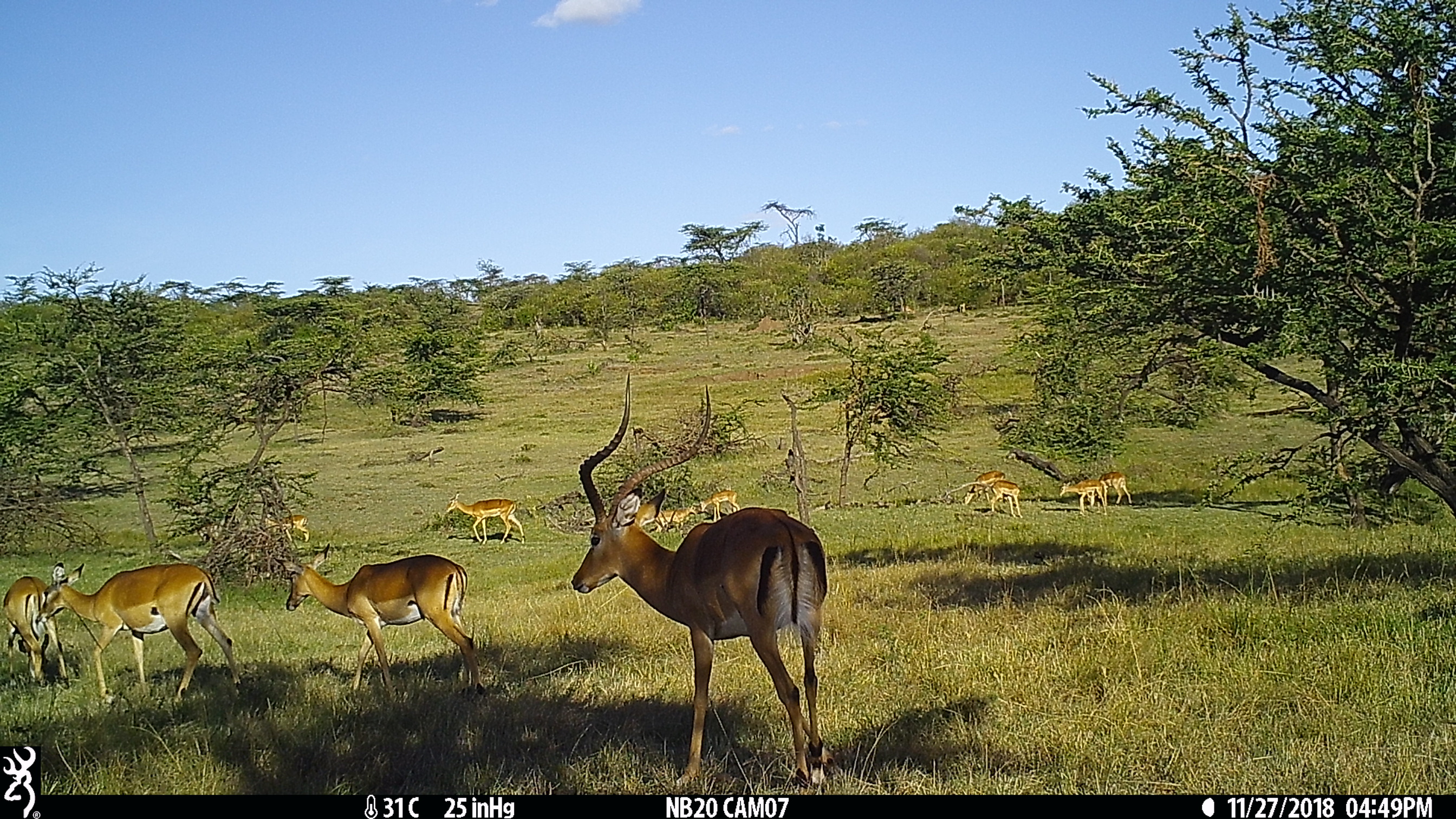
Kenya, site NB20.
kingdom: Animalia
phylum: Chordata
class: Mammalia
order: Artiodactyla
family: Bovidae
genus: Aepyceros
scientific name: Aepyceros melampus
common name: impala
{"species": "impala (Aepyceros melampus)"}